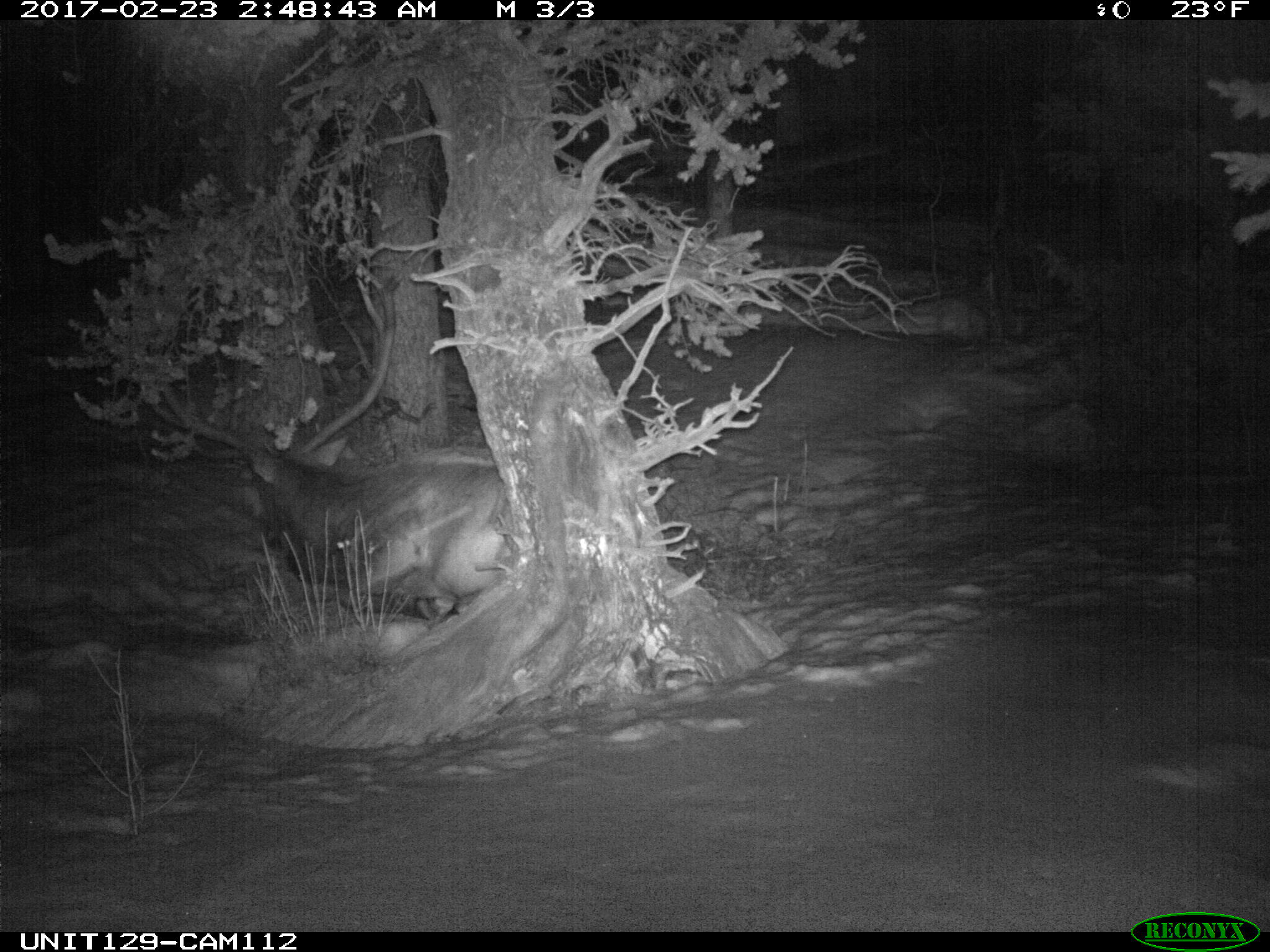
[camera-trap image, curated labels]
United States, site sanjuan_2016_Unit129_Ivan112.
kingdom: Animalia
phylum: Chordata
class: Mammalia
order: Artiodactyla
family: Cervidae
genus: Cervus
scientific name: Cervus elaphus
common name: red deer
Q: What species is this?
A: Cervus elaphus (red deer).